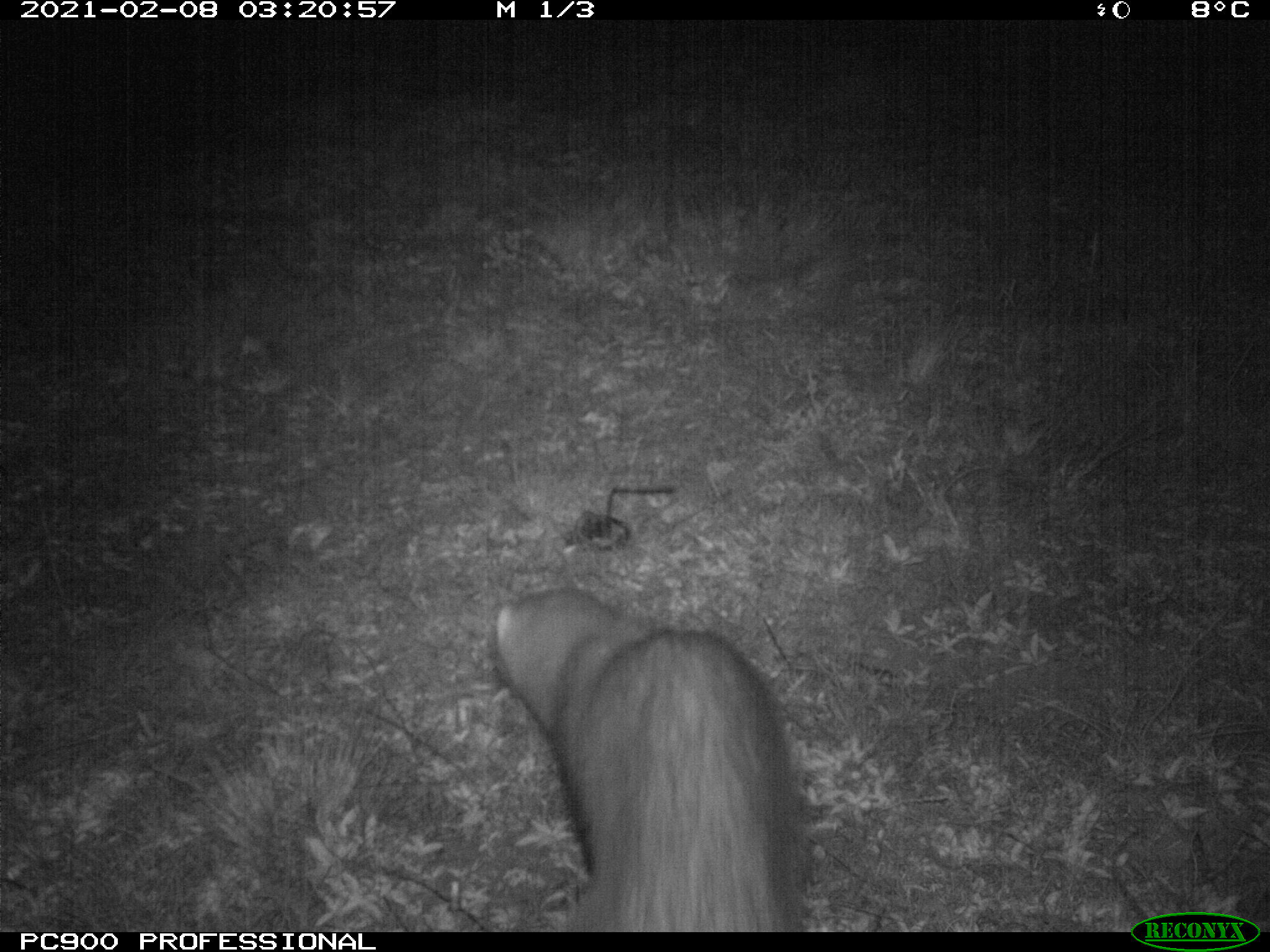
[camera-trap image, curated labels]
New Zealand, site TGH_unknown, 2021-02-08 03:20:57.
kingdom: Animalia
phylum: Chordata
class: Mammalia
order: Carnivora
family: Mustelidae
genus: Mustela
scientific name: Mustela furo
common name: ferret